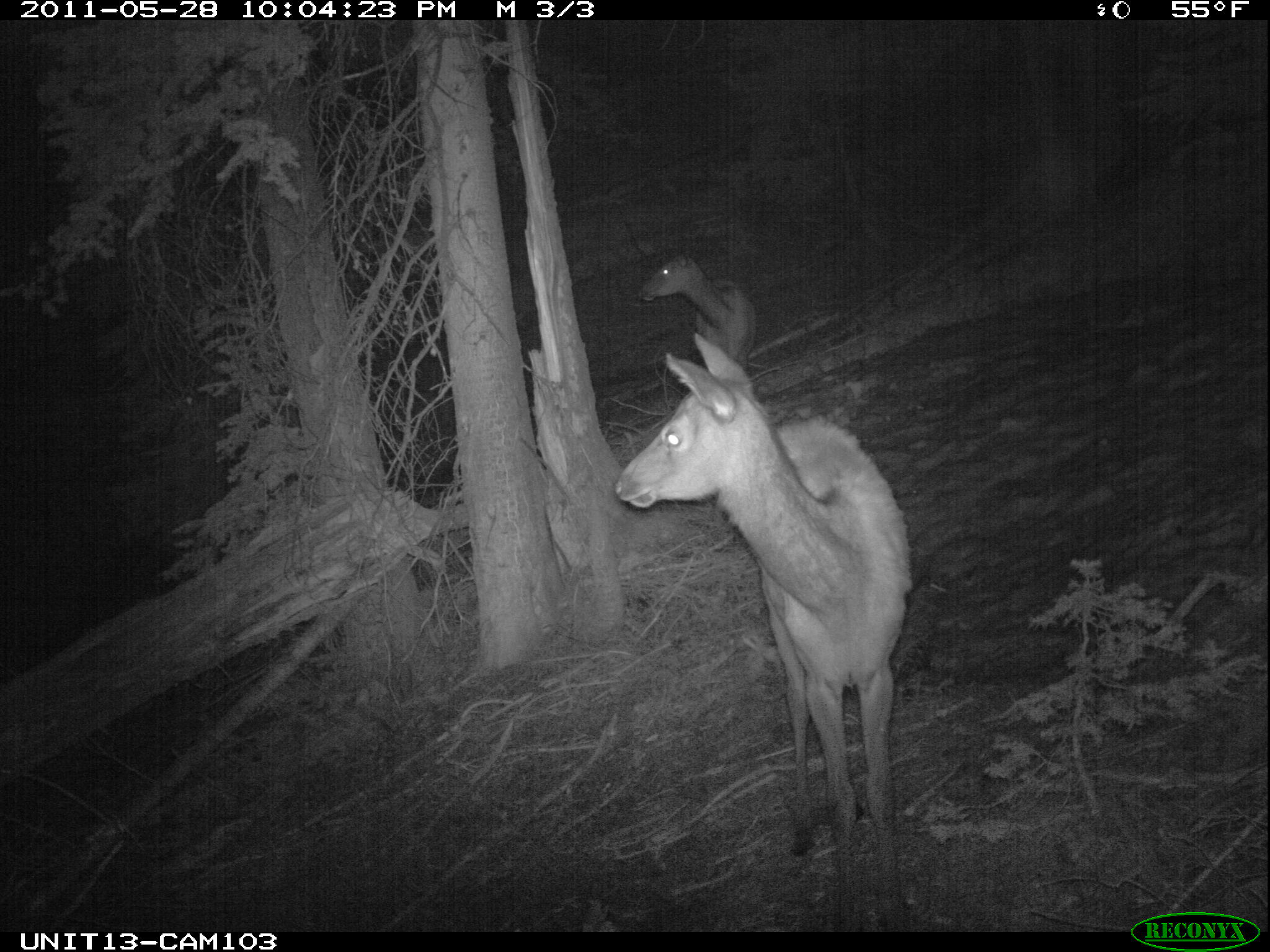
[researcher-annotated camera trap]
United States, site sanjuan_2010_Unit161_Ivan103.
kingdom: Animalia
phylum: Chordata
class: Mammalia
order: Artiodactyla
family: Cervidae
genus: Cervus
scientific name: Cervus elaphus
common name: red deer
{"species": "Cervus elaphus (red deer)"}